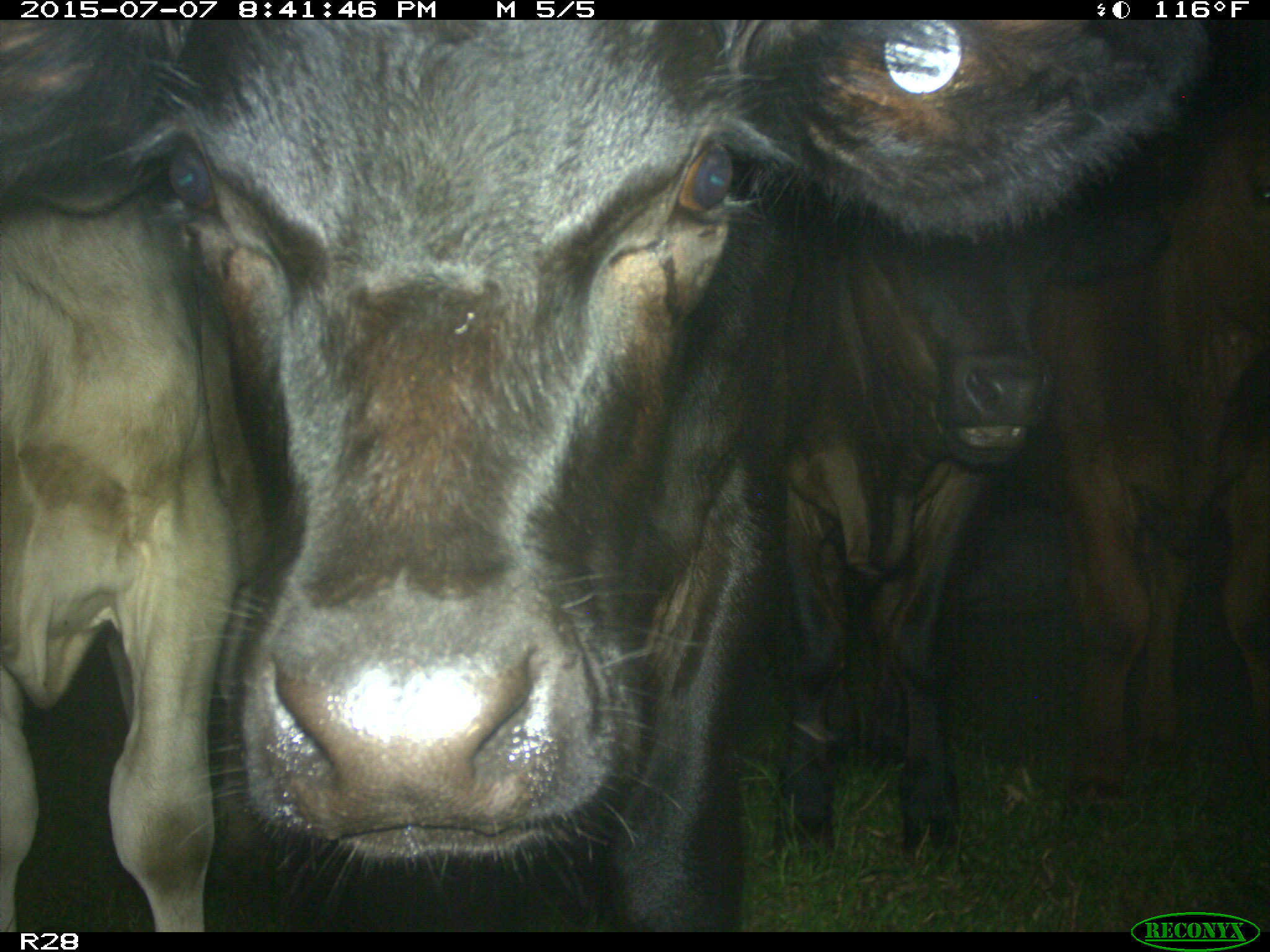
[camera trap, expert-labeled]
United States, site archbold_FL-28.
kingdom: Animalia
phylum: Chordata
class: Mammalia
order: Artiodactyla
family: Bovidae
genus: Bos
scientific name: Bos taurus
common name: domestic cow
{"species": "Bos taurus (domestic cow)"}